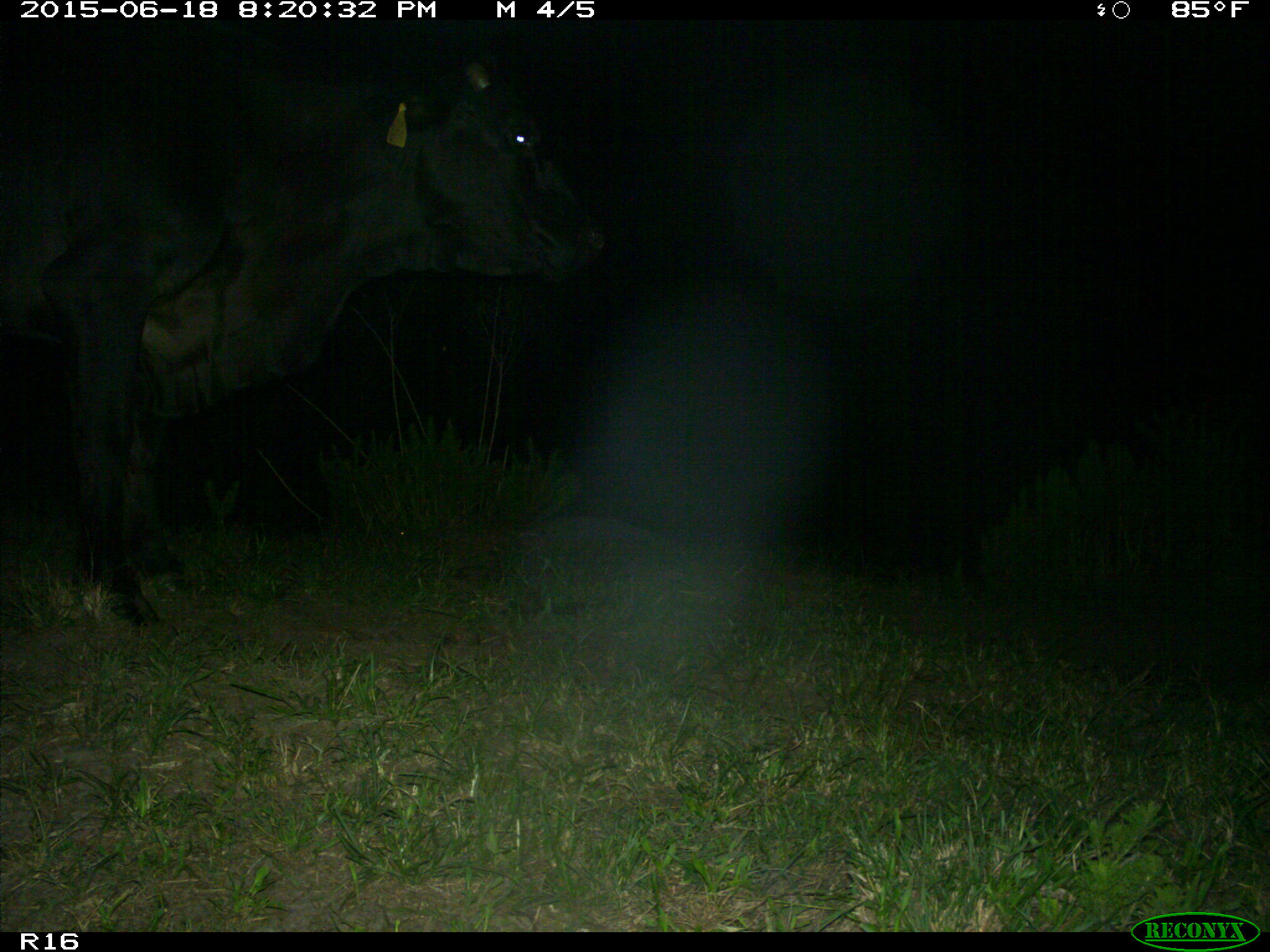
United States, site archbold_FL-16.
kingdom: Animalia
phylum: Chordata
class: Mammalia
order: Artiodactyla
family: Bovidae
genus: Bos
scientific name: Bos taurus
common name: domestic cow